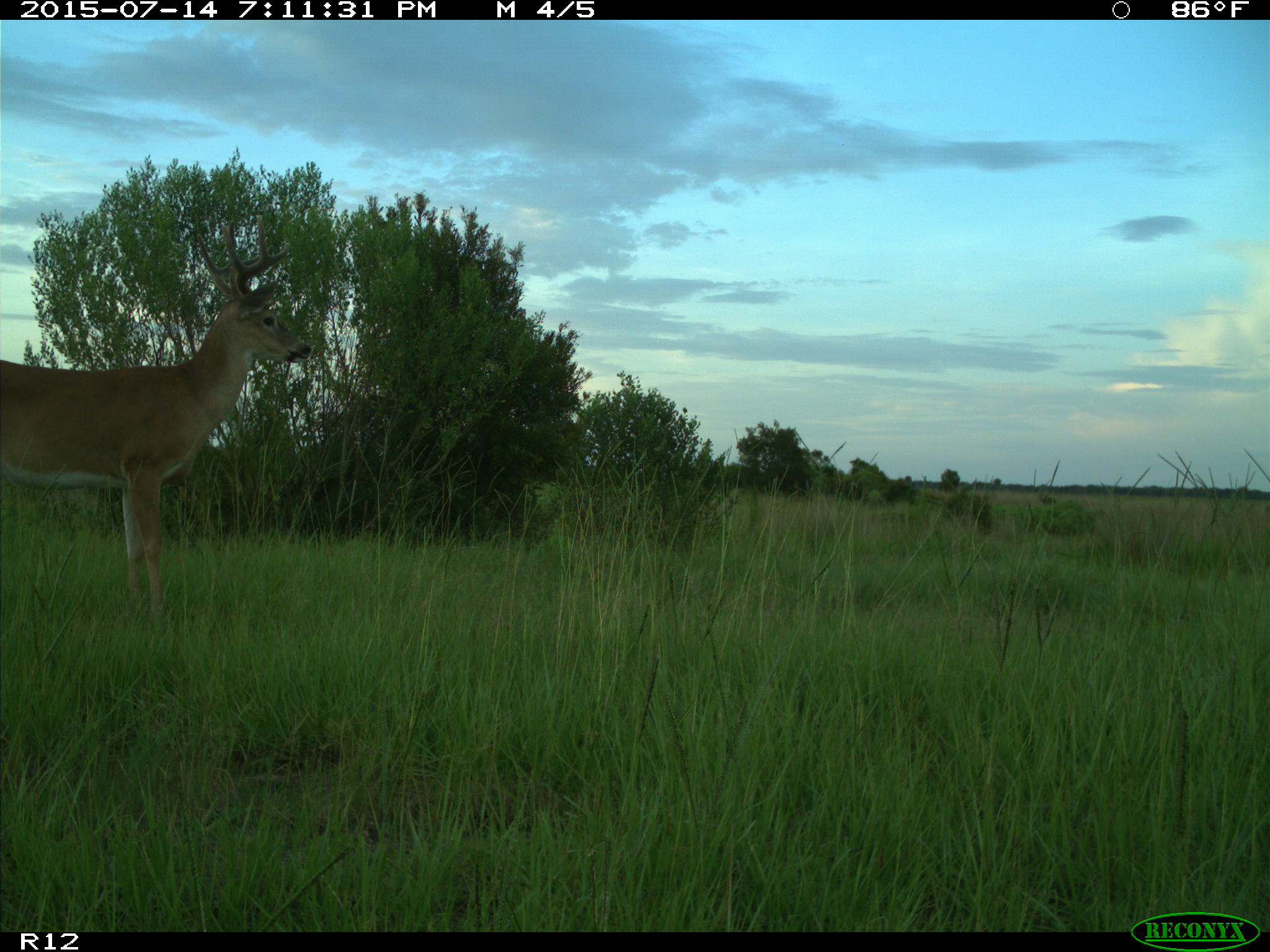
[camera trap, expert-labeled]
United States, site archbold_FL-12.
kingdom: Animalia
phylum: Chordata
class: Mammalia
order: Artiodactyla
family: Cervidae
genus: Odocoileus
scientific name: Odocoileus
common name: deer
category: unidentified deer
Unidentified deer (deer) (Odocoileus).